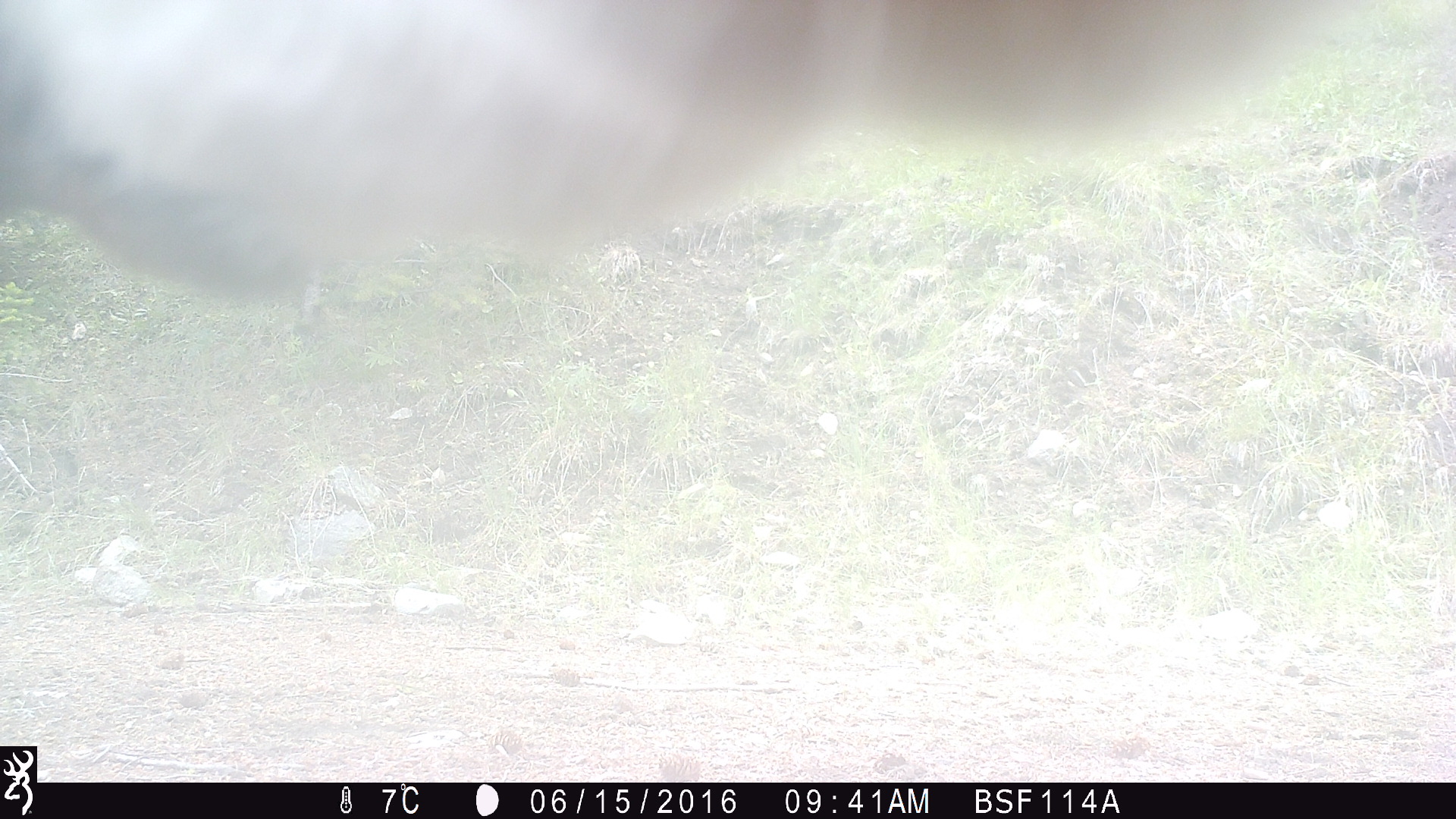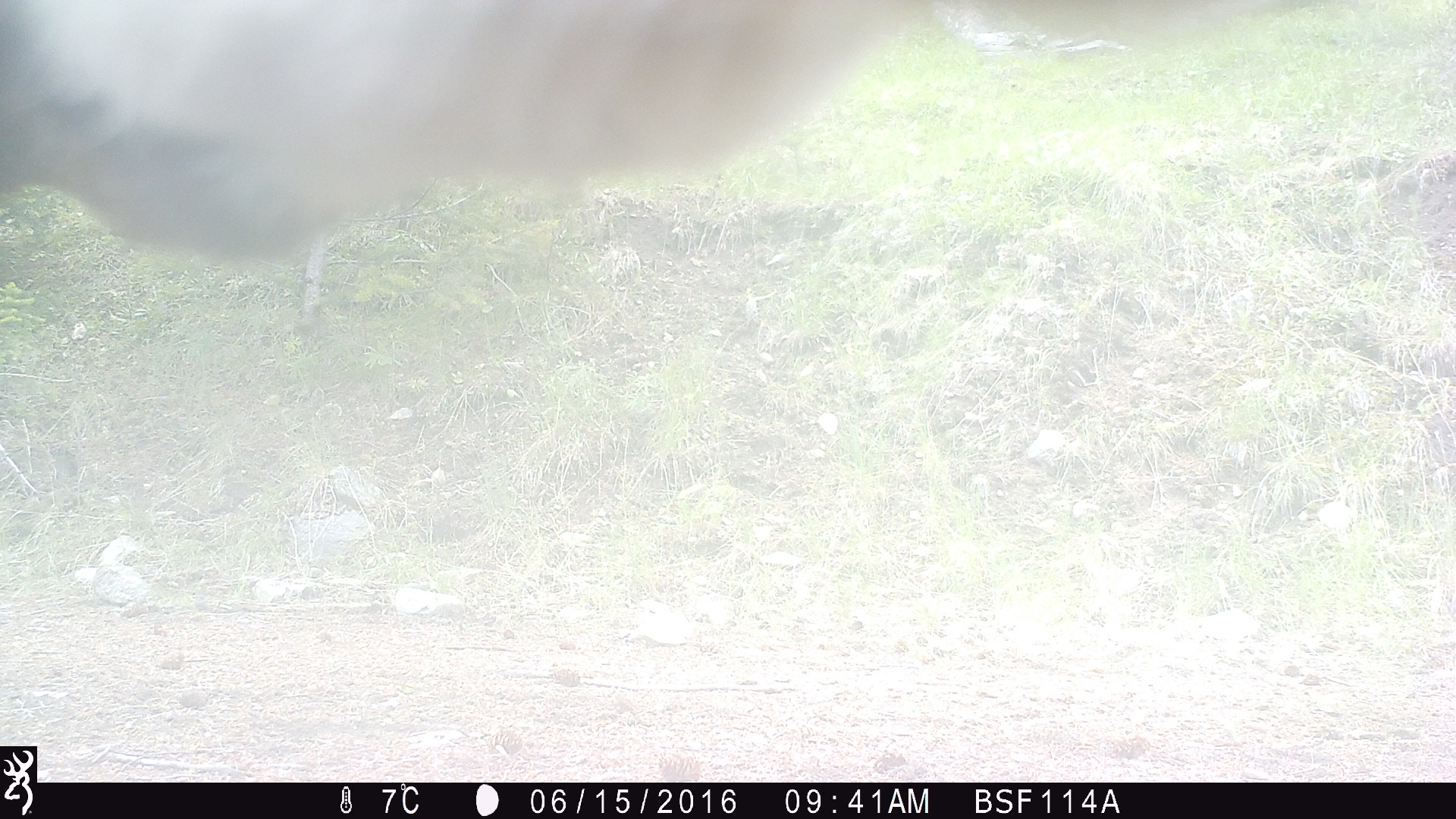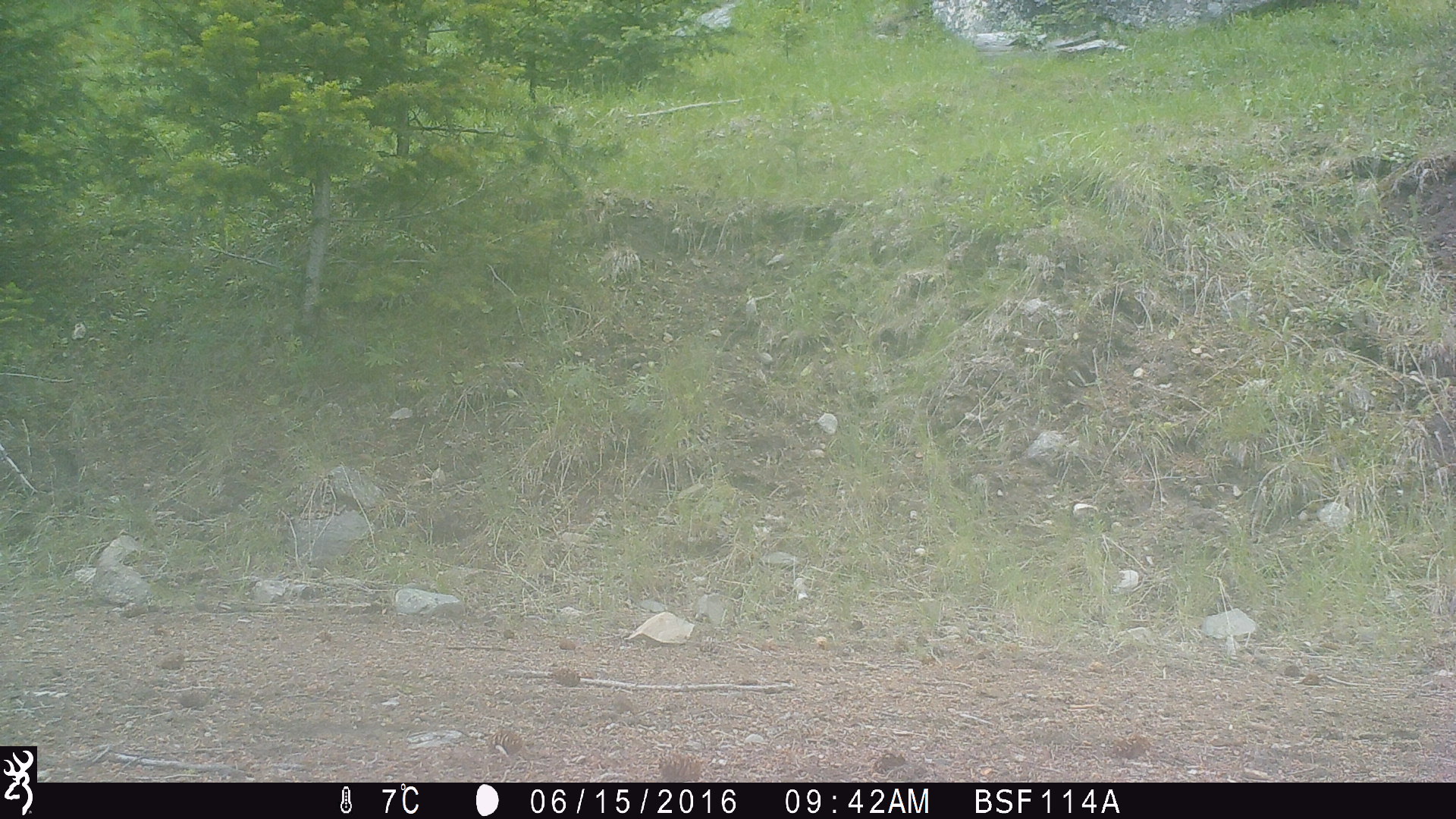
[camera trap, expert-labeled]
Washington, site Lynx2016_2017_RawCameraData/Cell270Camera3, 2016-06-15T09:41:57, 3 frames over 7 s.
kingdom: Animalia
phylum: Chordata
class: Mammalia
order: Artiodactyla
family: Bovidae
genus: Bos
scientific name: Bos taurus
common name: domestic cattle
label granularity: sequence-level